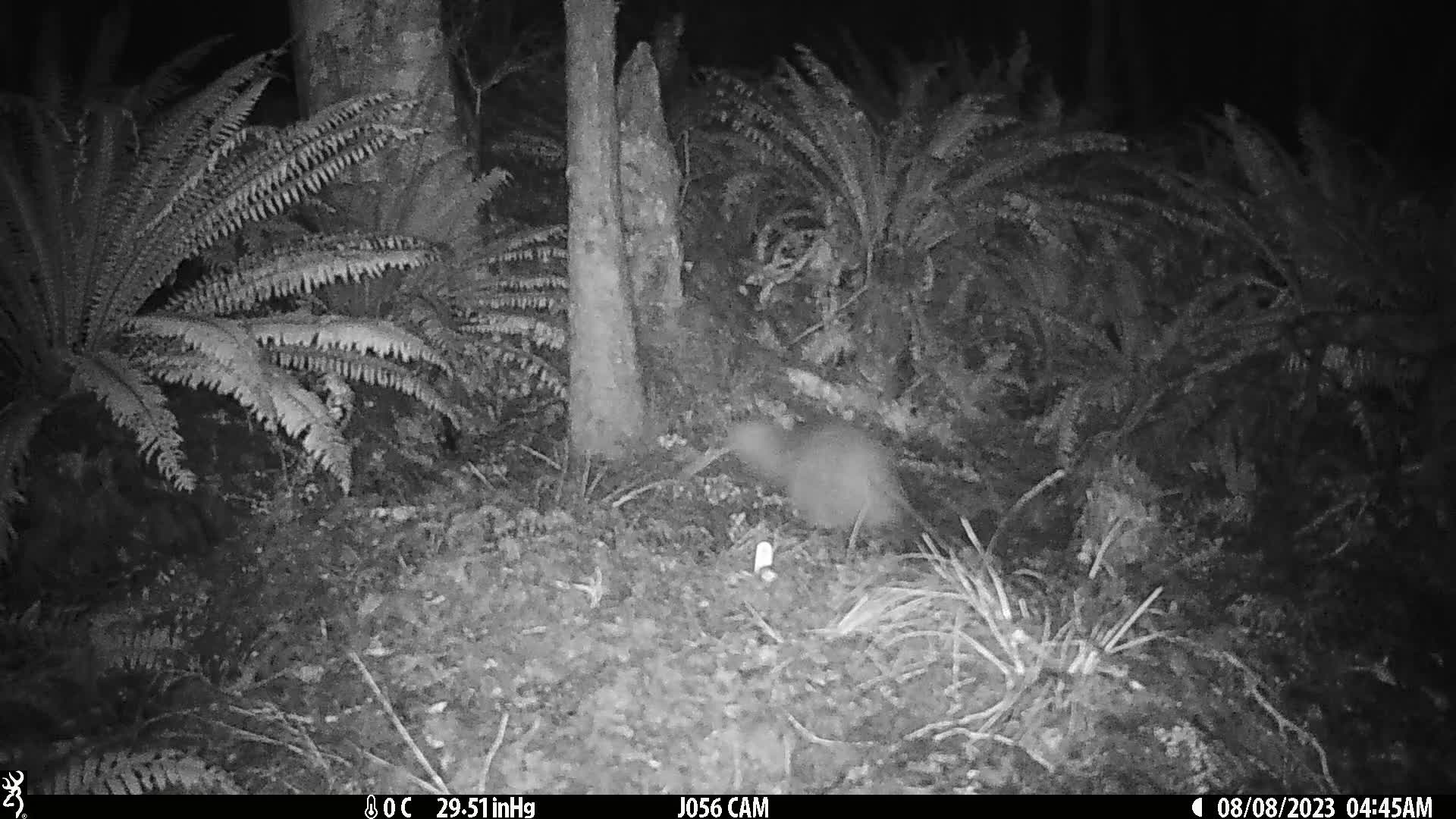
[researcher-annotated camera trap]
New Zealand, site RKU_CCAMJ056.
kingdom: Animalia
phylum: Chordata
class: Aves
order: Apterygiformes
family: Apterygidae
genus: Apteryx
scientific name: Apteryx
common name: kiwi